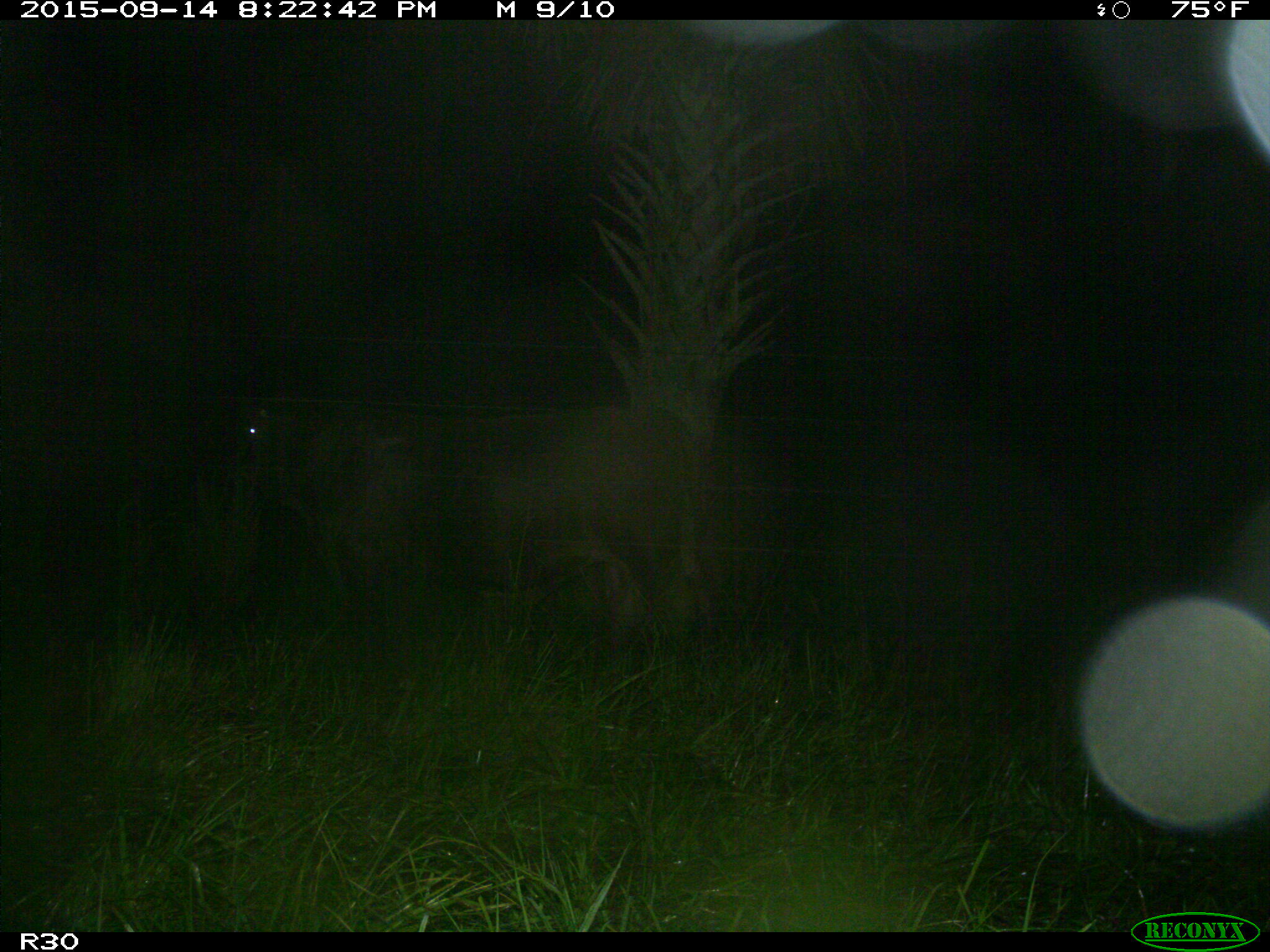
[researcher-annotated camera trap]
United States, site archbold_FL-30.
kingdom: Animalia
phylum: Chordata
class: Mammalia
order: Artiodactyla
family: Bovidae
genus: Bos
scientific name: Bos taurus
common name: domestic cow